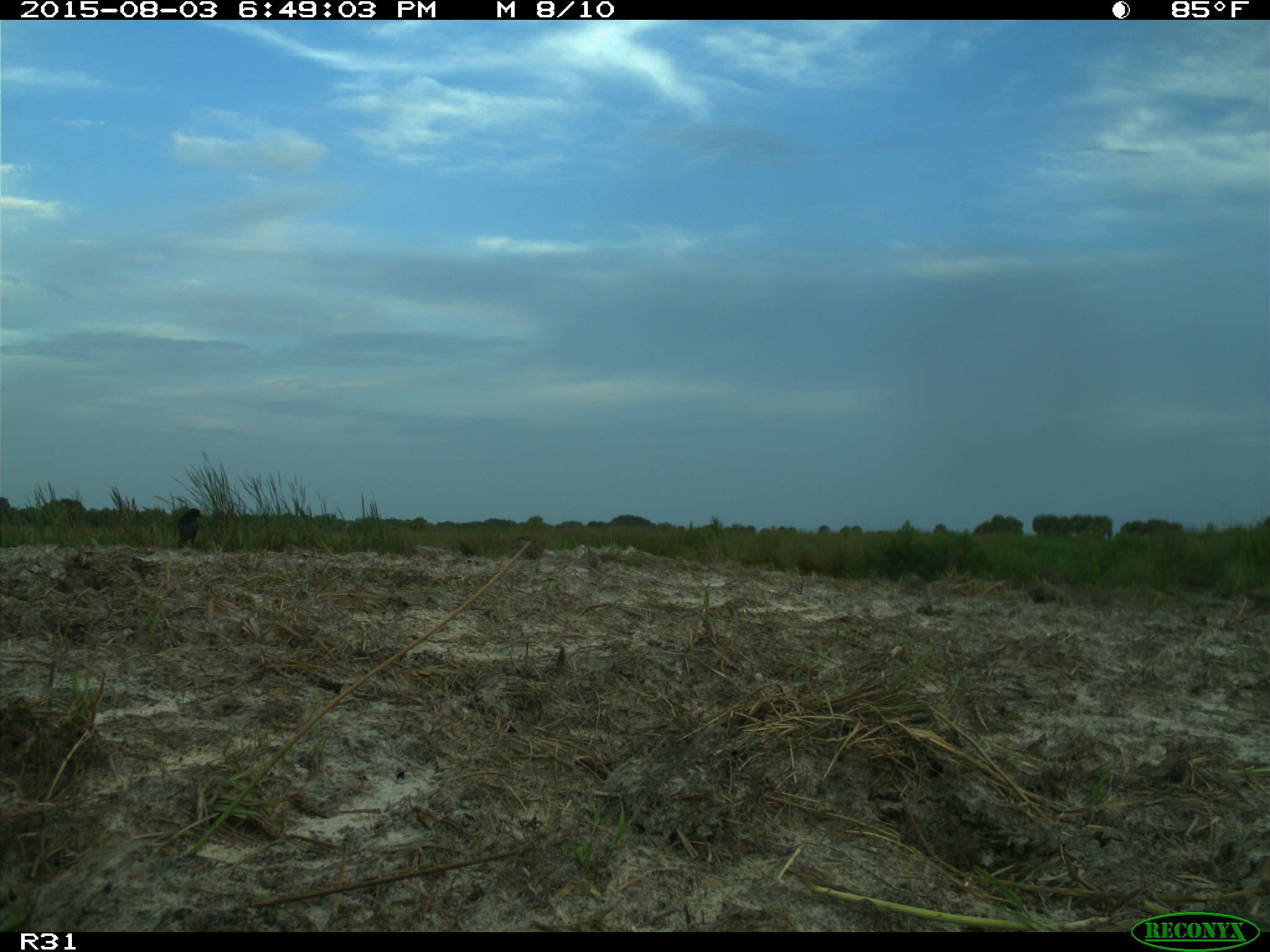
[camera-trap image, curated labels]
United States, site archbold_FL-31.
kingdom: Animalia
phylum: Chordata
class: Aves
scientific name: Aves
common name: birds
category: unidentified bird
Unidentified bird (birds) (Aves).